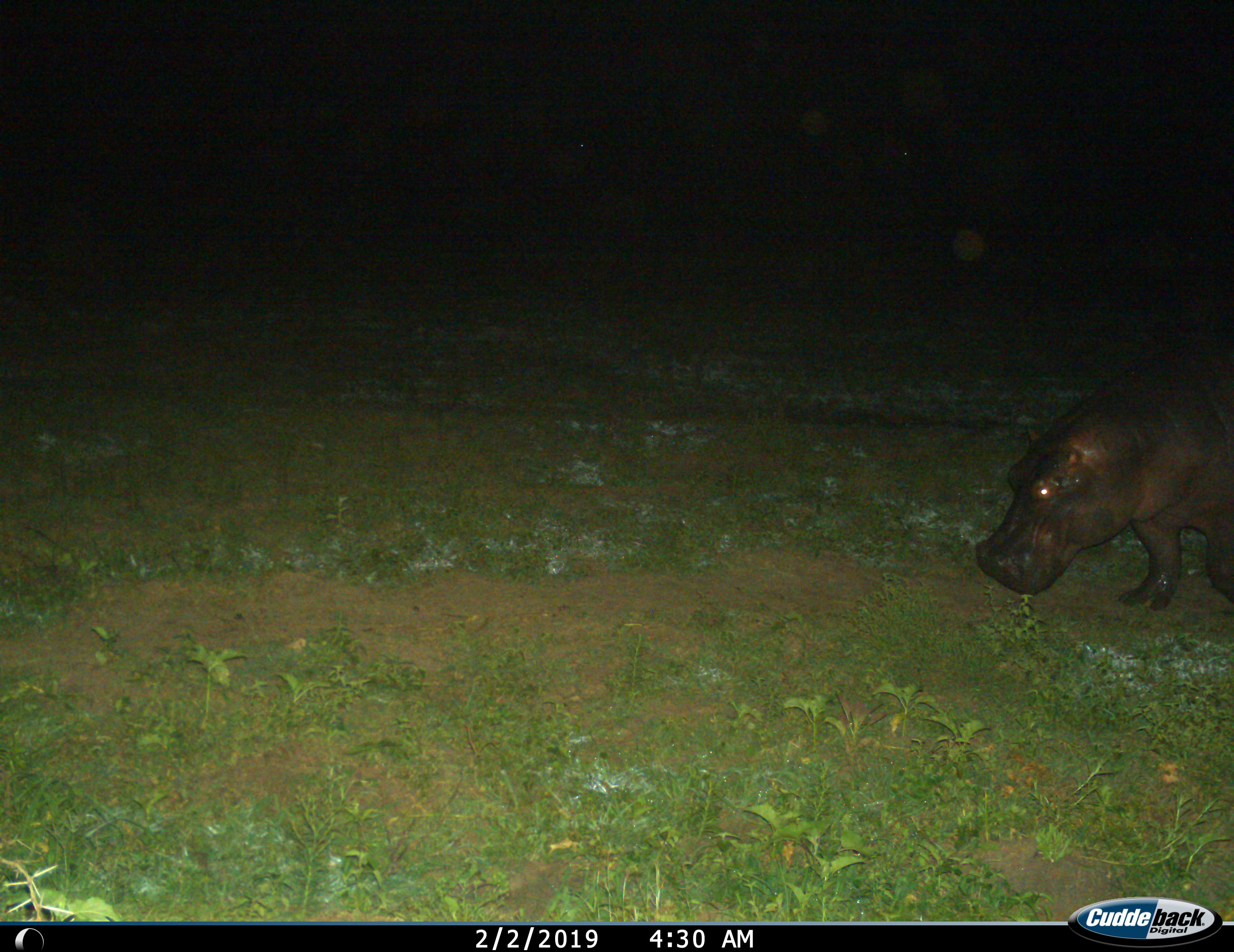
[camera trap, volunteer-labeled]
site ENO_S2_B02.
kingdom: Animalia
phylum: Chordata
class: Mammalia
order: Artiodactyla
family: Hippopotamidae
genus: Hippopotamus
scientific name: Hippopotamus amphibius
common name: hippopotamus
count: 1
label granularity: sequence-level